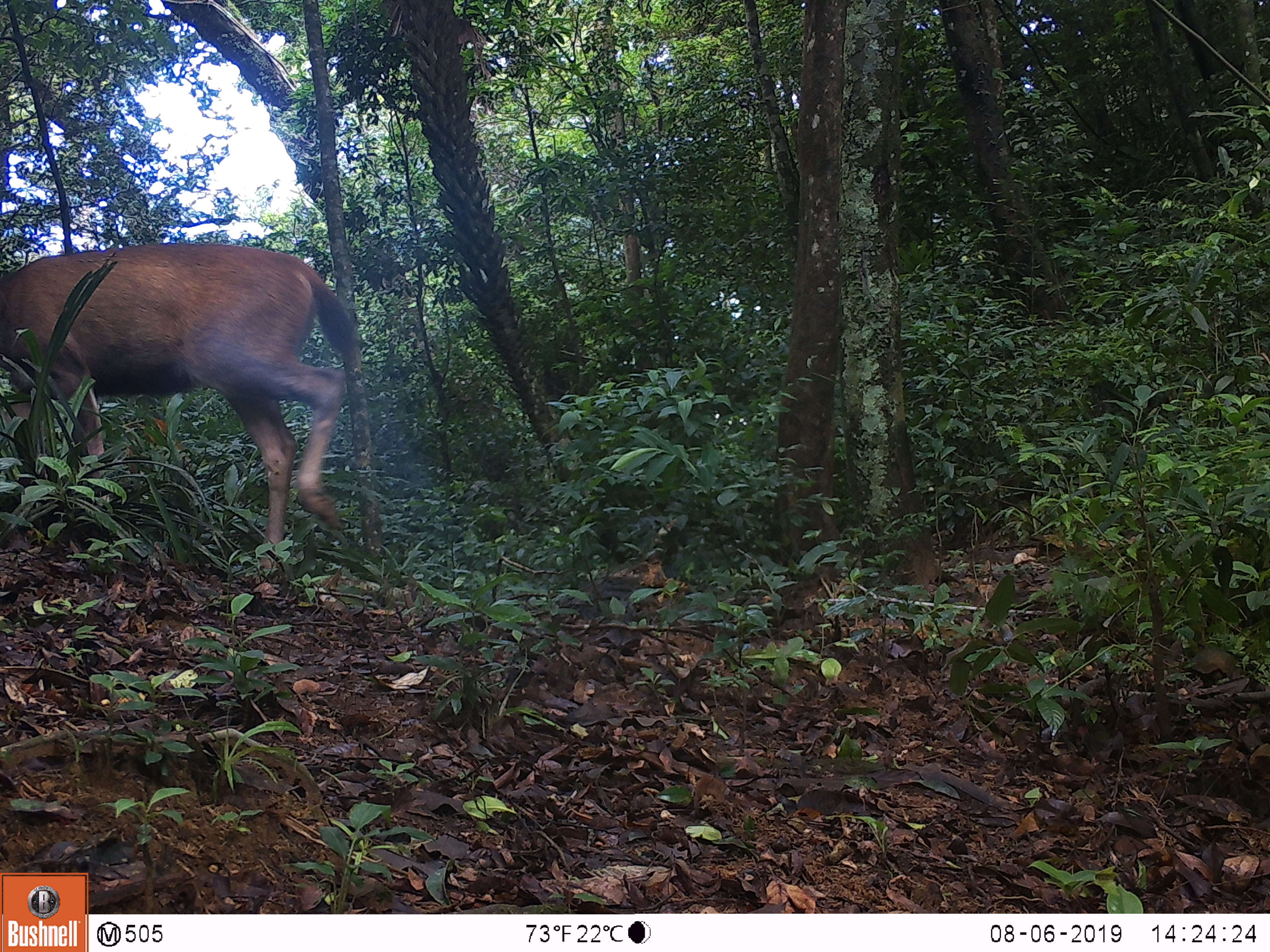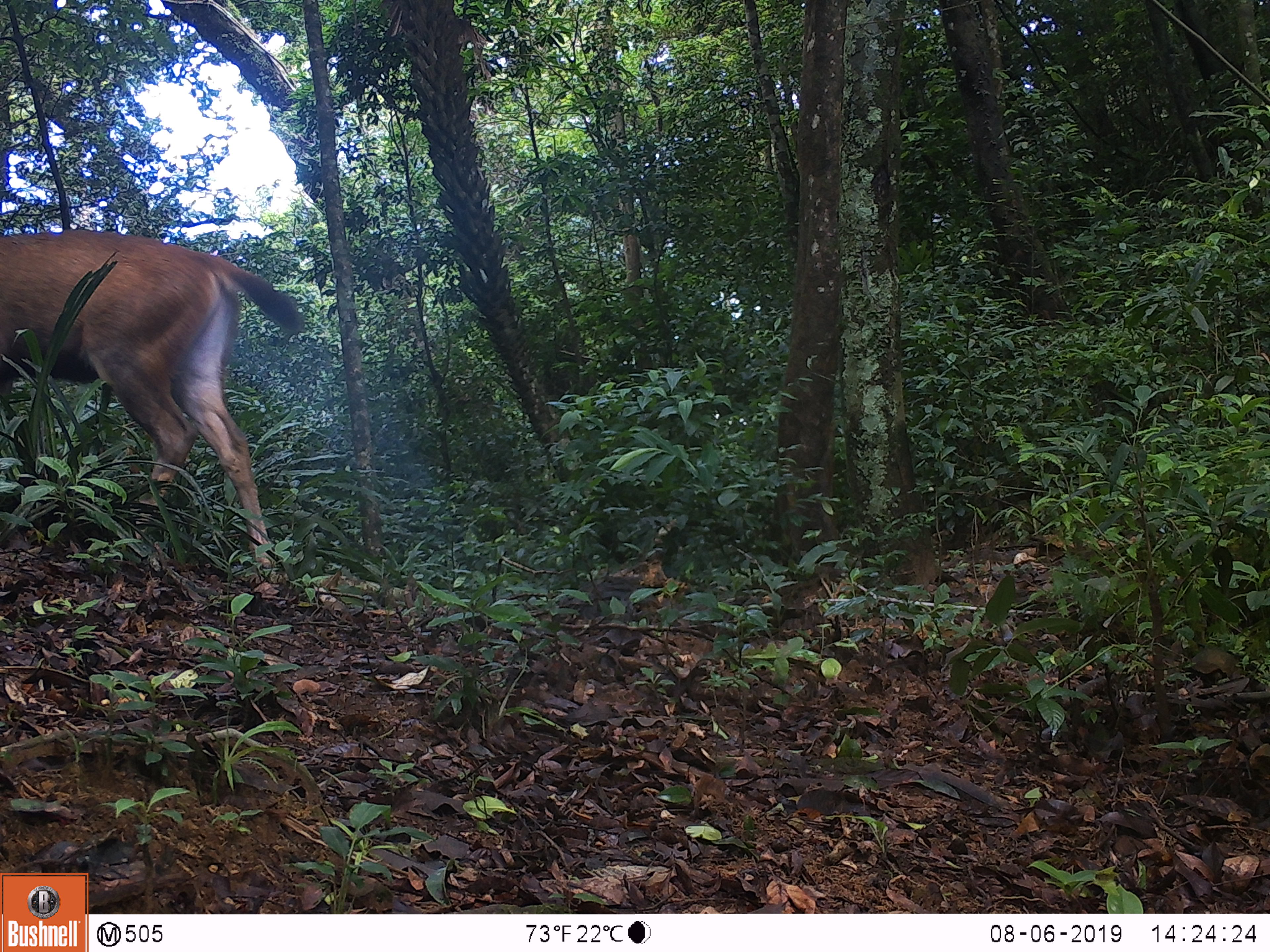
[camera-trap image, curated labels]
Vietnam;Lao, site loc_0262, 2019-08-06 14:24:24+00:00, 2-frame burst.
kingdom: Animalia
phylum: Chordata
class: Mammalia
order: Artiodactyla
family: Cervidae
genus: Rusa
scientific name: Rusa unicolor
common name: sambar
Sambar (Rusa unicolor). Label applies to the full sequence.